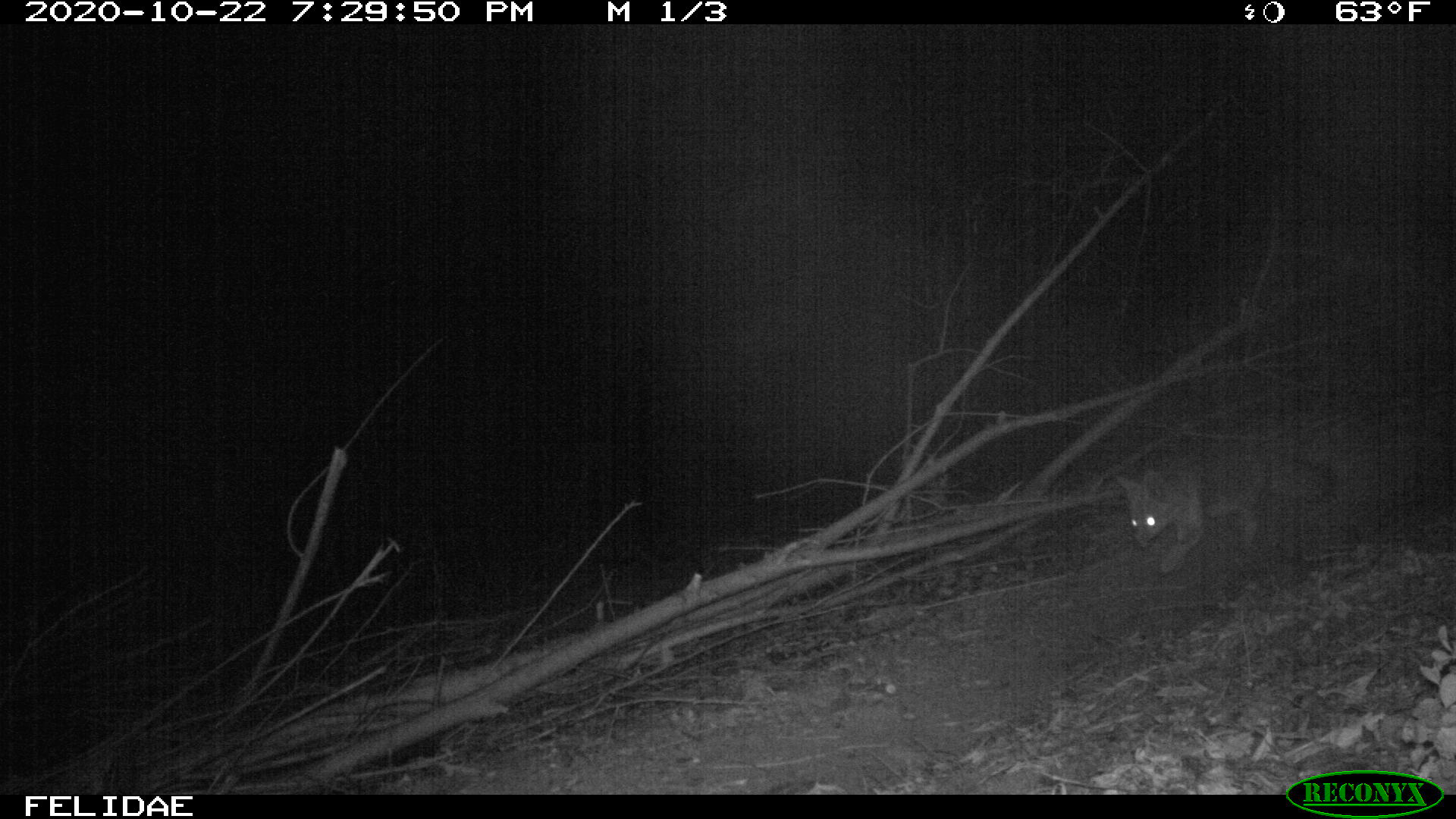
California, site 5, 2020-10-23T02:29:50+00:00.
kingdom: Animalia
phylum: Chordata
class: Mammalia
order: Carnivora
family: Canidae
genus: Urocyon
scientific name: Urocyon cinereoargenteus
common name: gray fox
Gray fox (Urocyon cinereoargenteus).